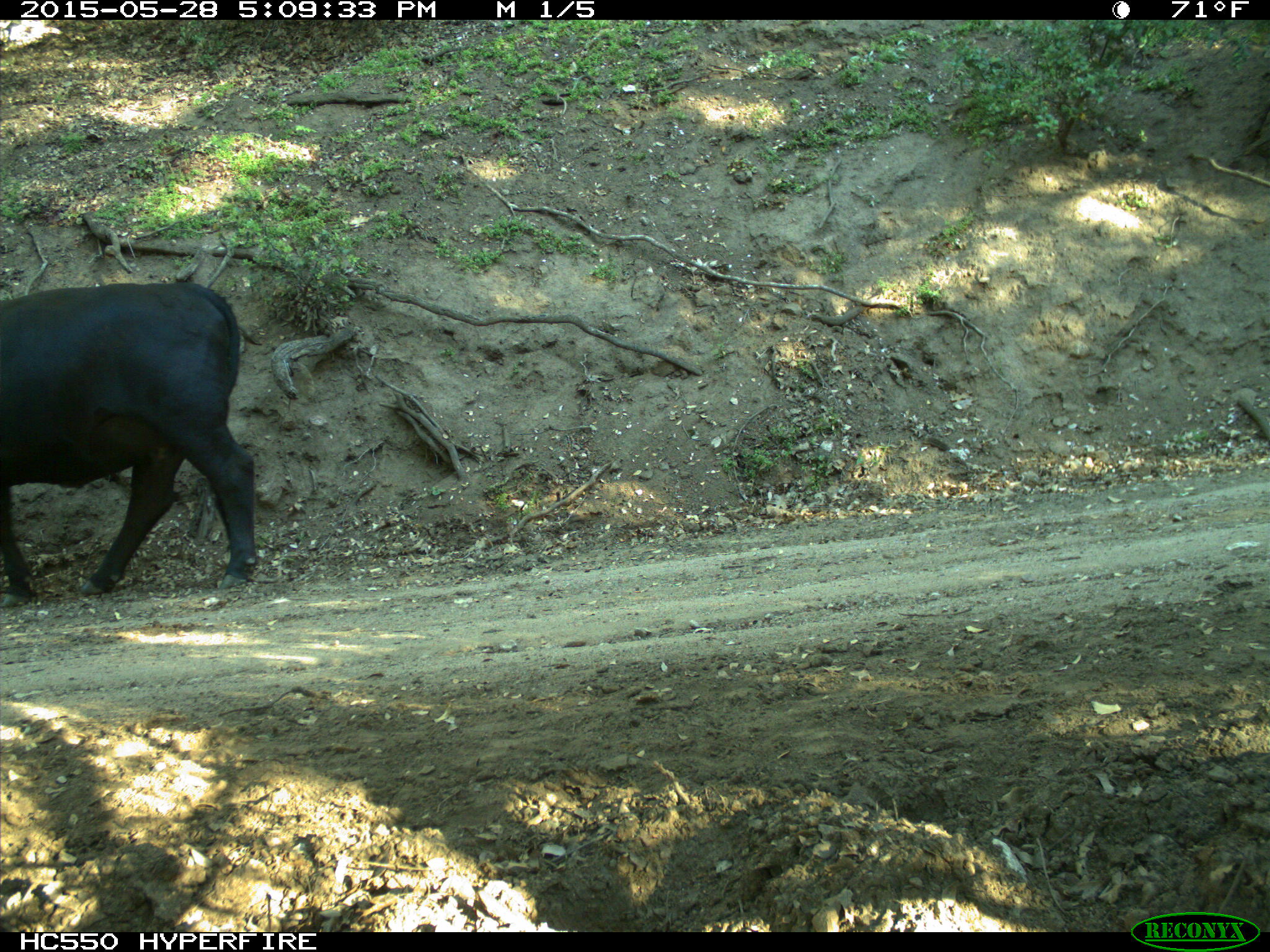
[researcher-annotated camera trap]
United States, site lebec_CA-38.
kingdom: Animalia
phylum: Chordata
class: Mammalia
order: Artiodactyla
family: Bovidae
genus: Bos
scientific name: Bos taurus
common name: domestic cow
Bos taurus (domestic cow).